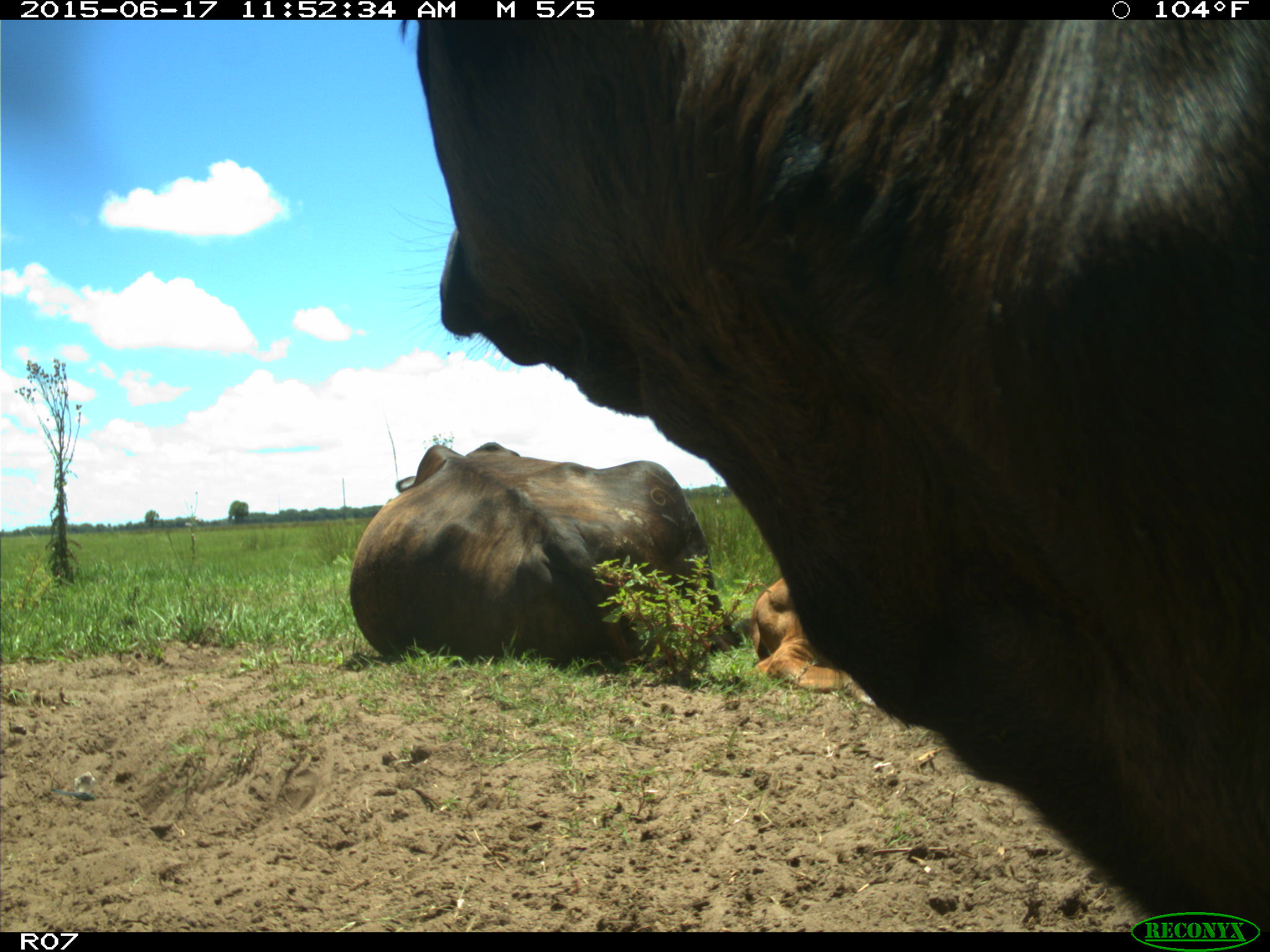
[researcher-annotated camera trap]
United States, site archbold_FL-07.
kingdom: Animalia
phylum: Chordata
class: Mammalia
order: Artiodactyla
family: Bovidae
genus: Bos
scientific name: Bos taurus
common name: domestic cow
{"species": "Bos taurus (domestic cow)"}